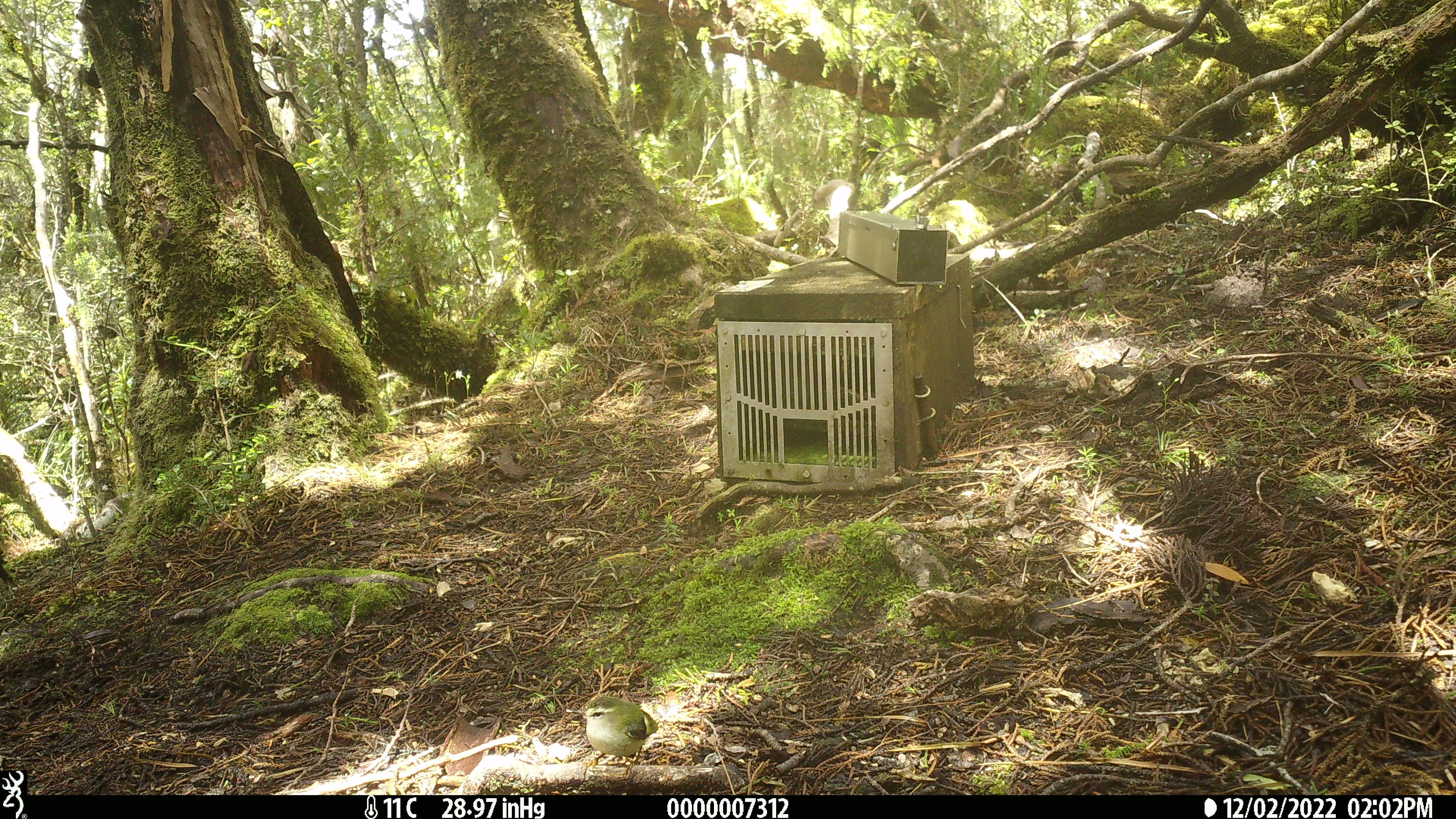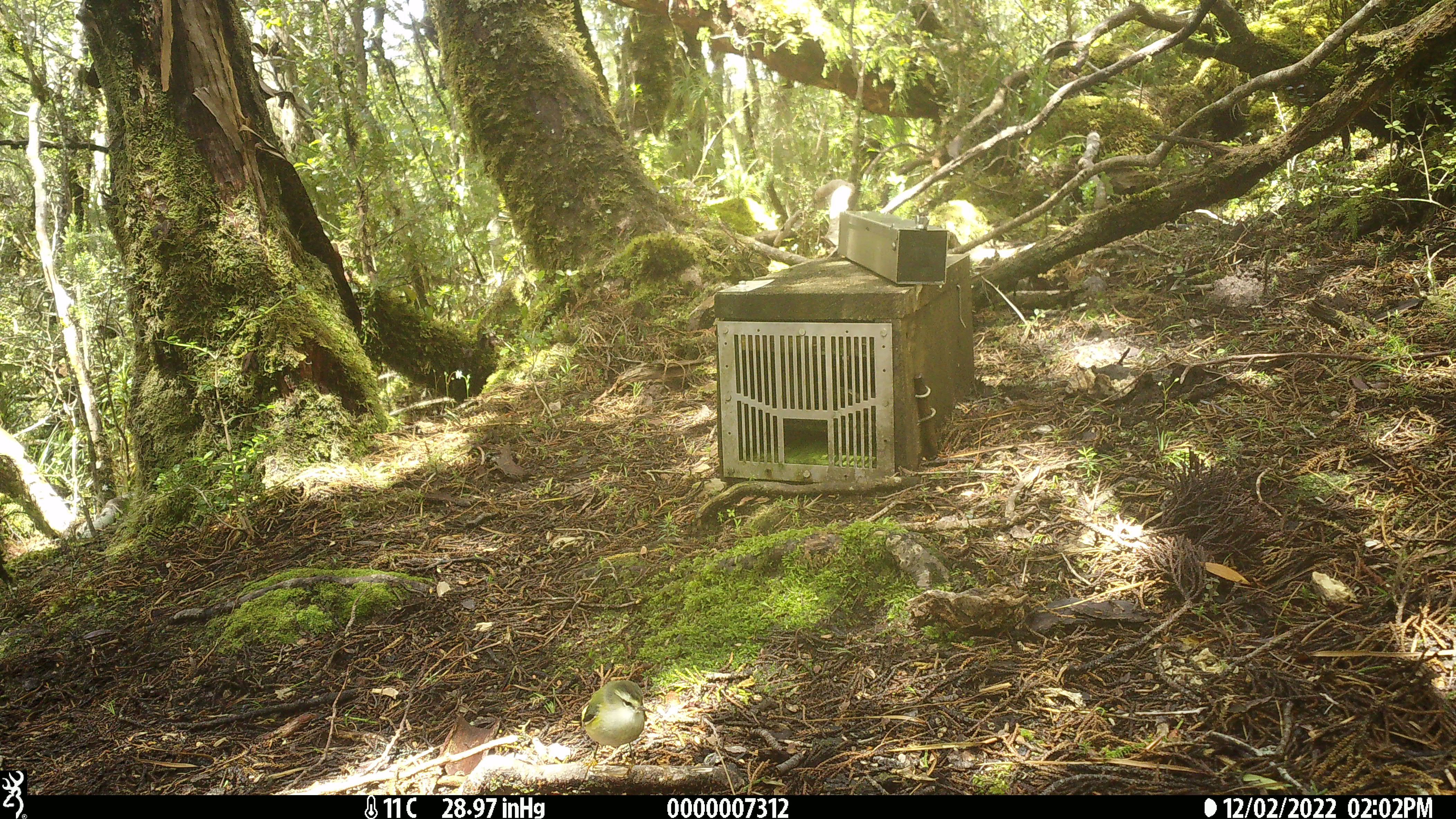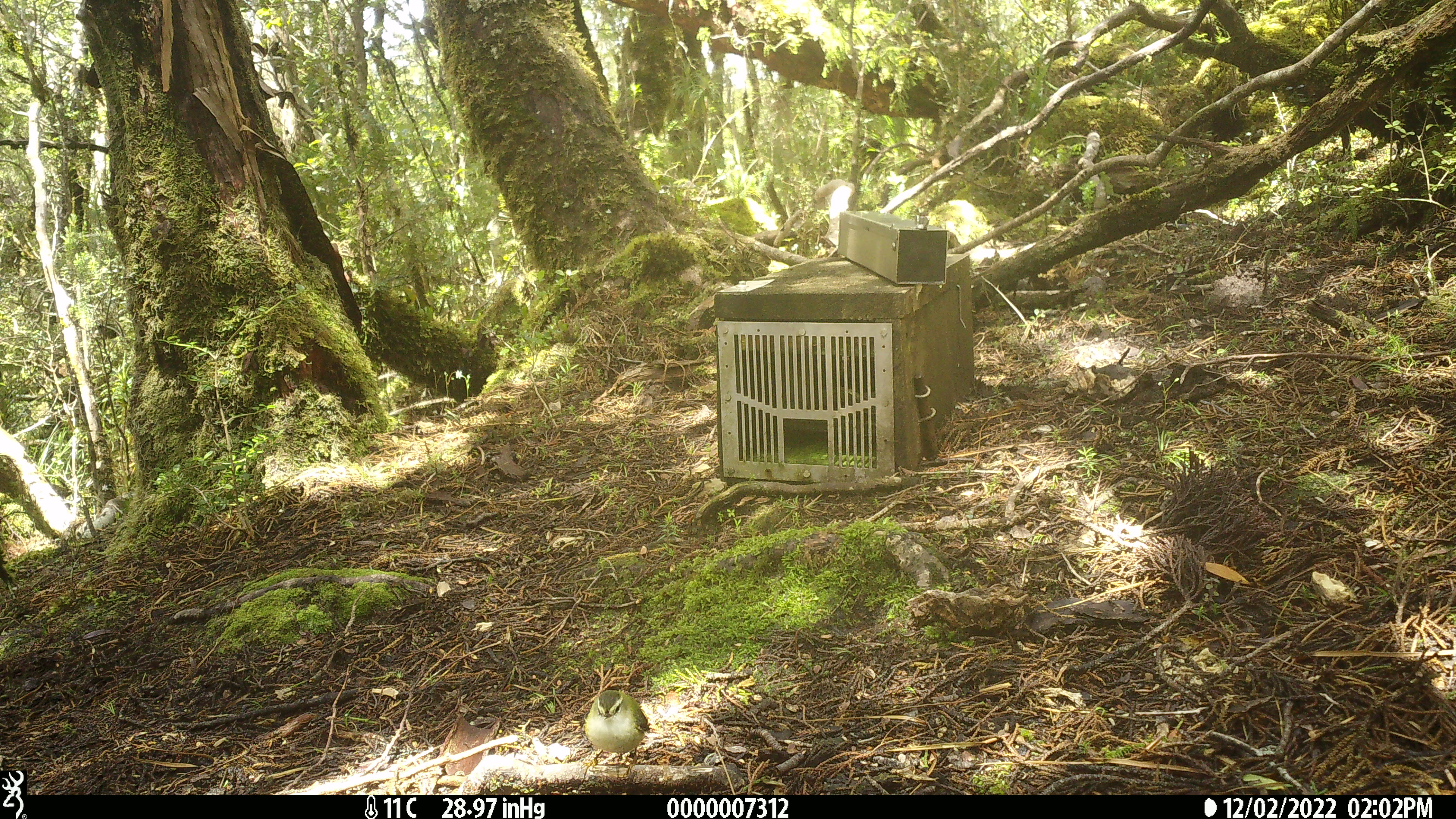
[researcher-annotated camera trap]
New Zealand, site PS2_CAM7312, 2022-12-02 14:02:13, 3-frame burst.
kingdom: Animalia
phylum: Chordata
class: Aves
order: Passeriformes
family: Acanthisittidae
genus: Acanthisitta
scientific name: Acanthisitta chloris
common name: rifleman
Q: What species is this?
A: Rifleman (Acanthisitta chloris).